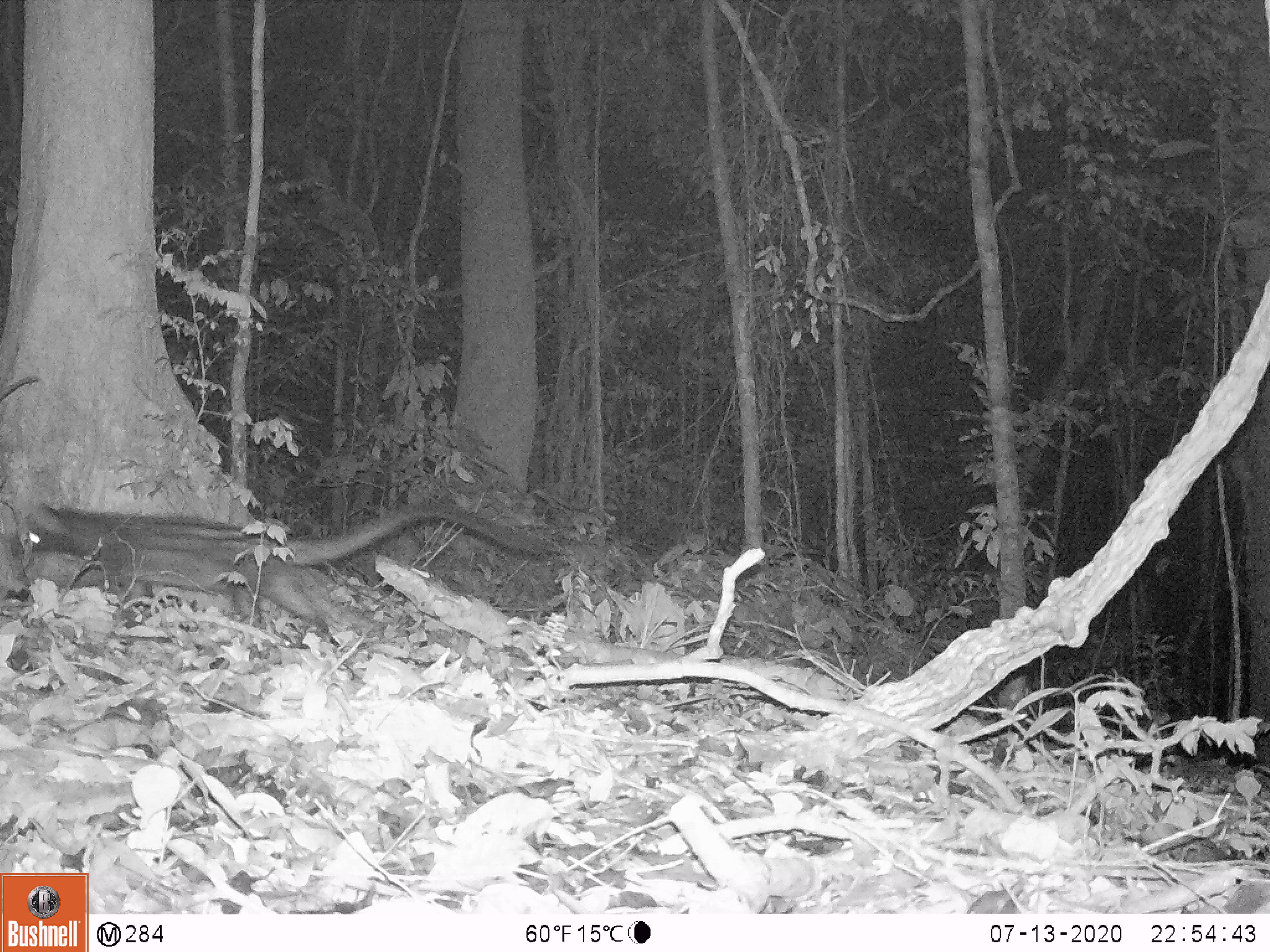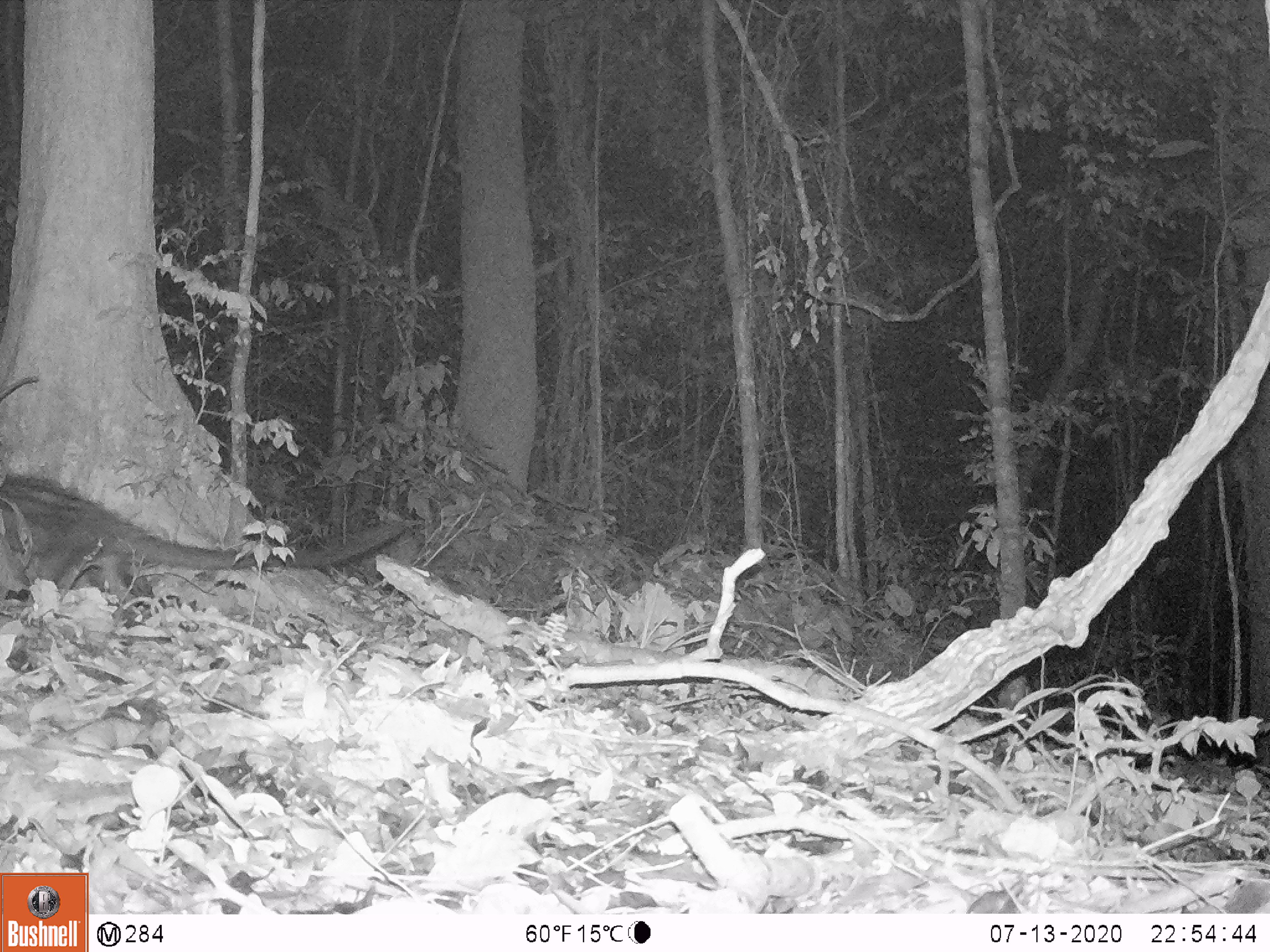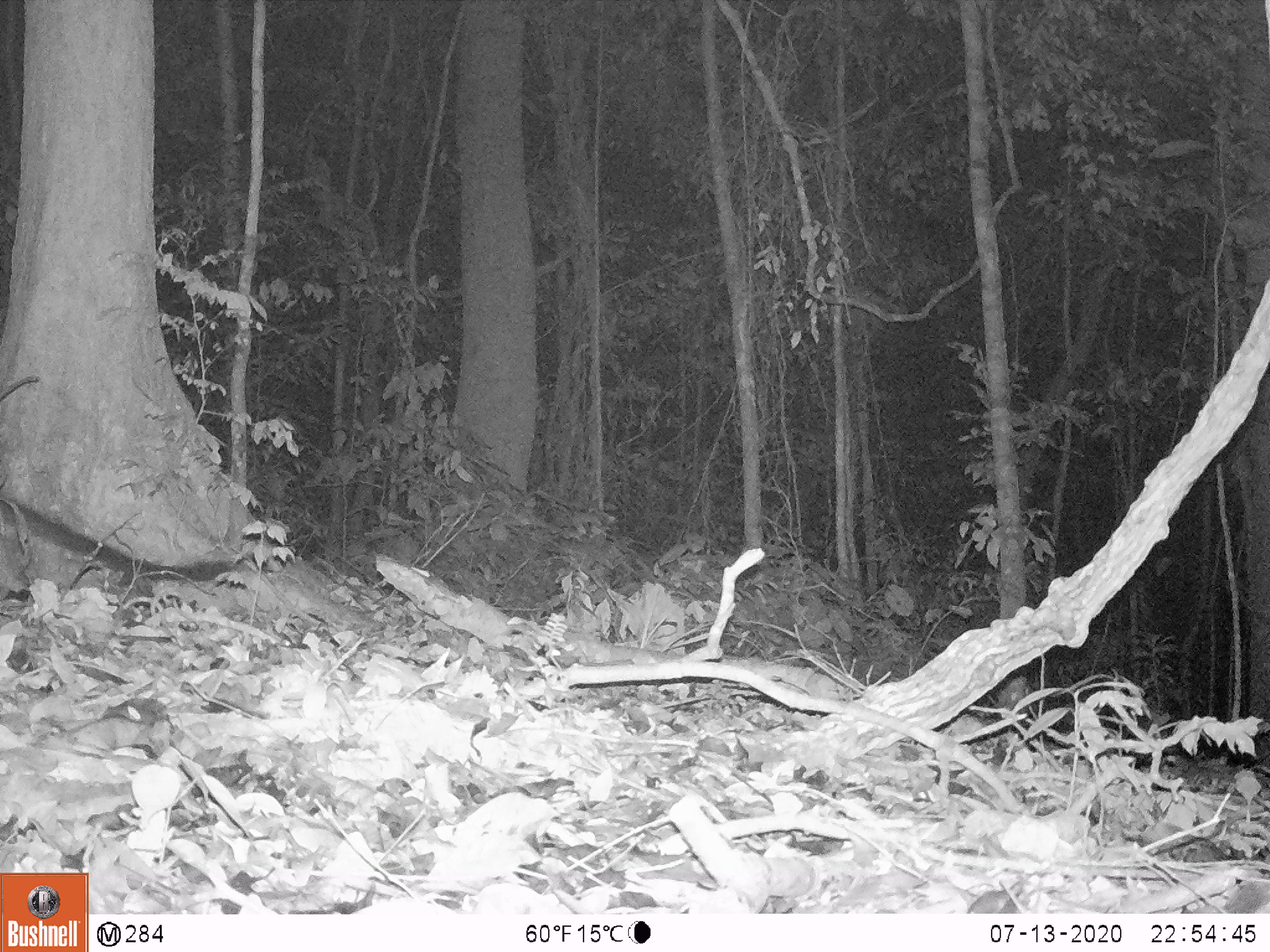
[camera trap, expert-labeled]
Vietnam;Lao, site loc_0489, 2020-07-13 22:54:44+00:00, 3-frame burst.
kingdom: Animalia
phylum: Chordata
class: Mammalia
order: Carnivora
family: Viverridae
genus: Paradoxurus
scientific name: Paradoxurus hermaphroditus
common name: common palm civet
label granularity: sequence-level